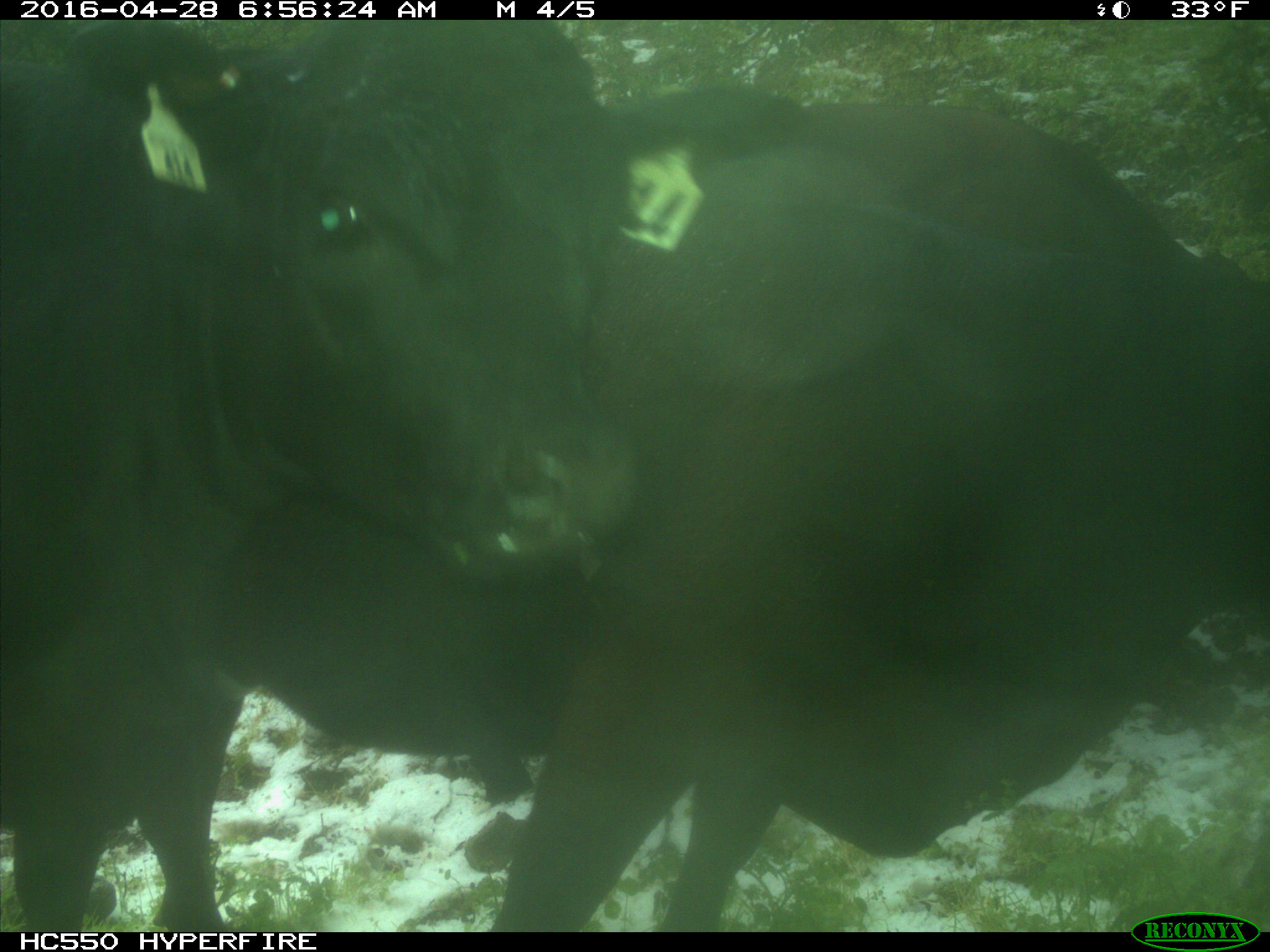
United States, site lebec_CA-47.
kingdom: Animalia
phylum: Chordata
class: Mammalia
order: Artiodactyla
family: Bovidae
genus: Bos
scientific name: Bos taurus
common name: domestic cow